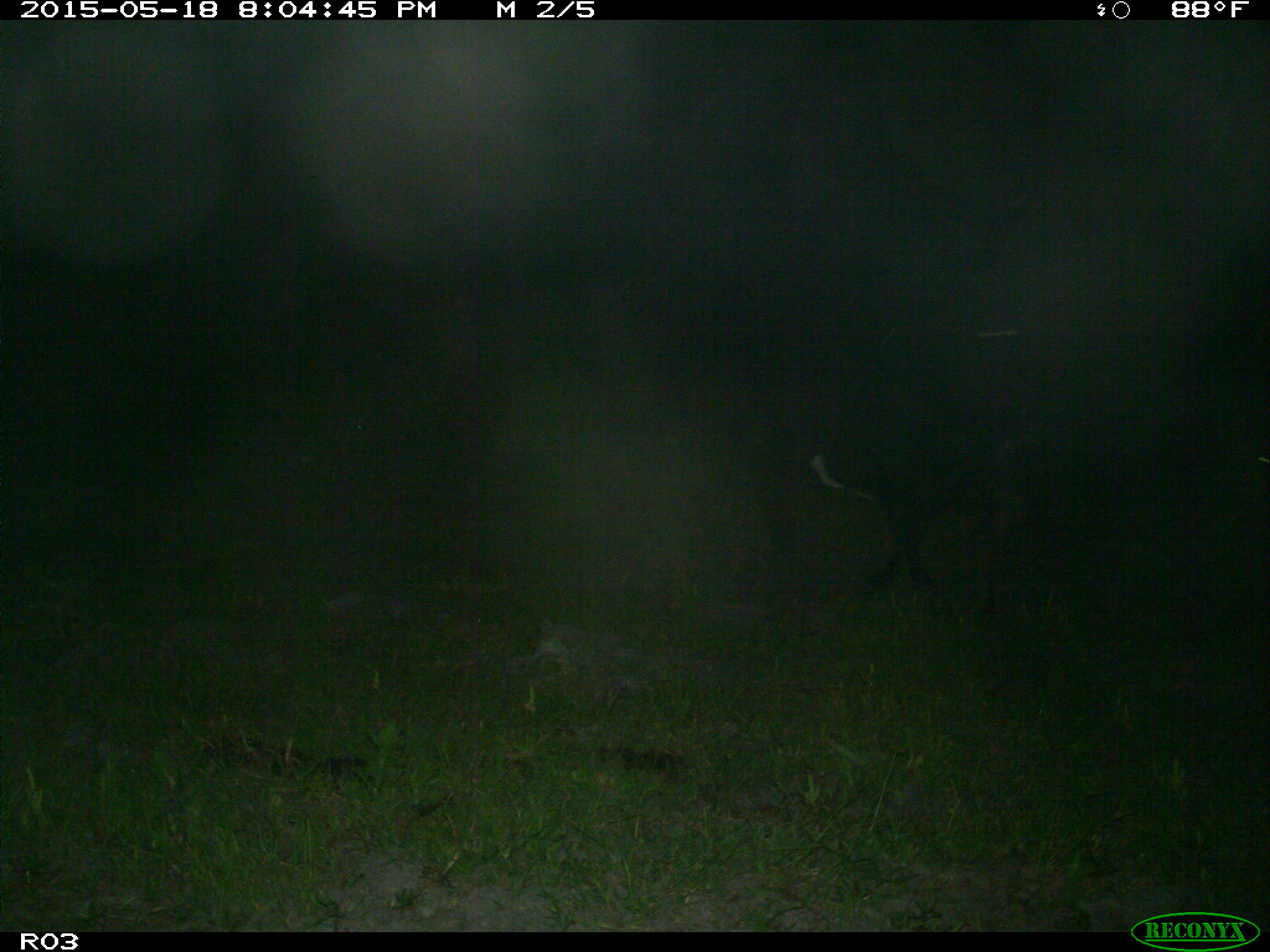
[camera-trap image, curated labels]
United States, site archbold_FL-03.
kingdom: Animalia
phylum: Chordata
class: Mammalia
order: Artiodactyla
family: Bovidae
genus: Bos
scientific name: Bos taurus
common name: domestic cow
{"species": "Bos taurus (domestic cow)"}